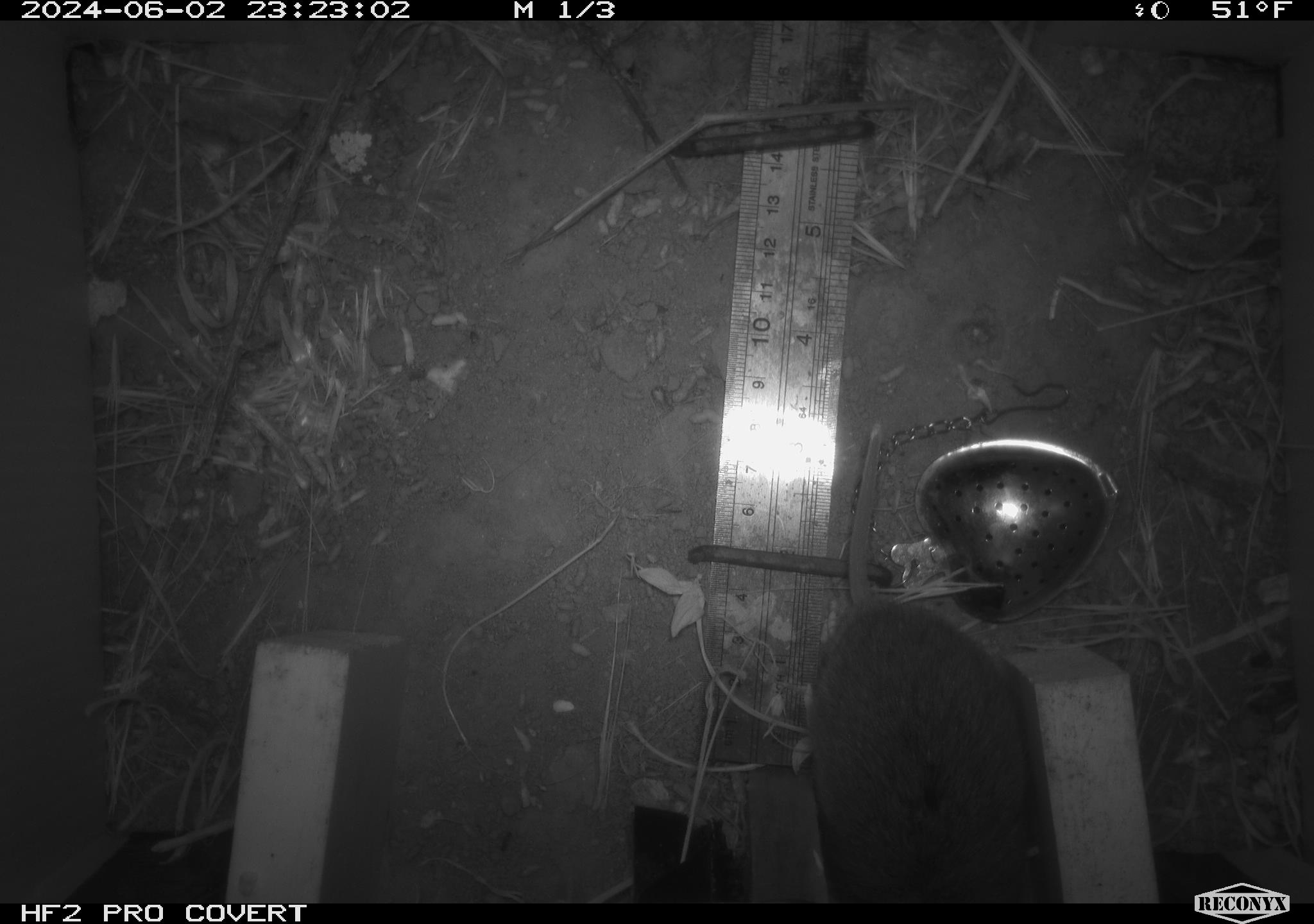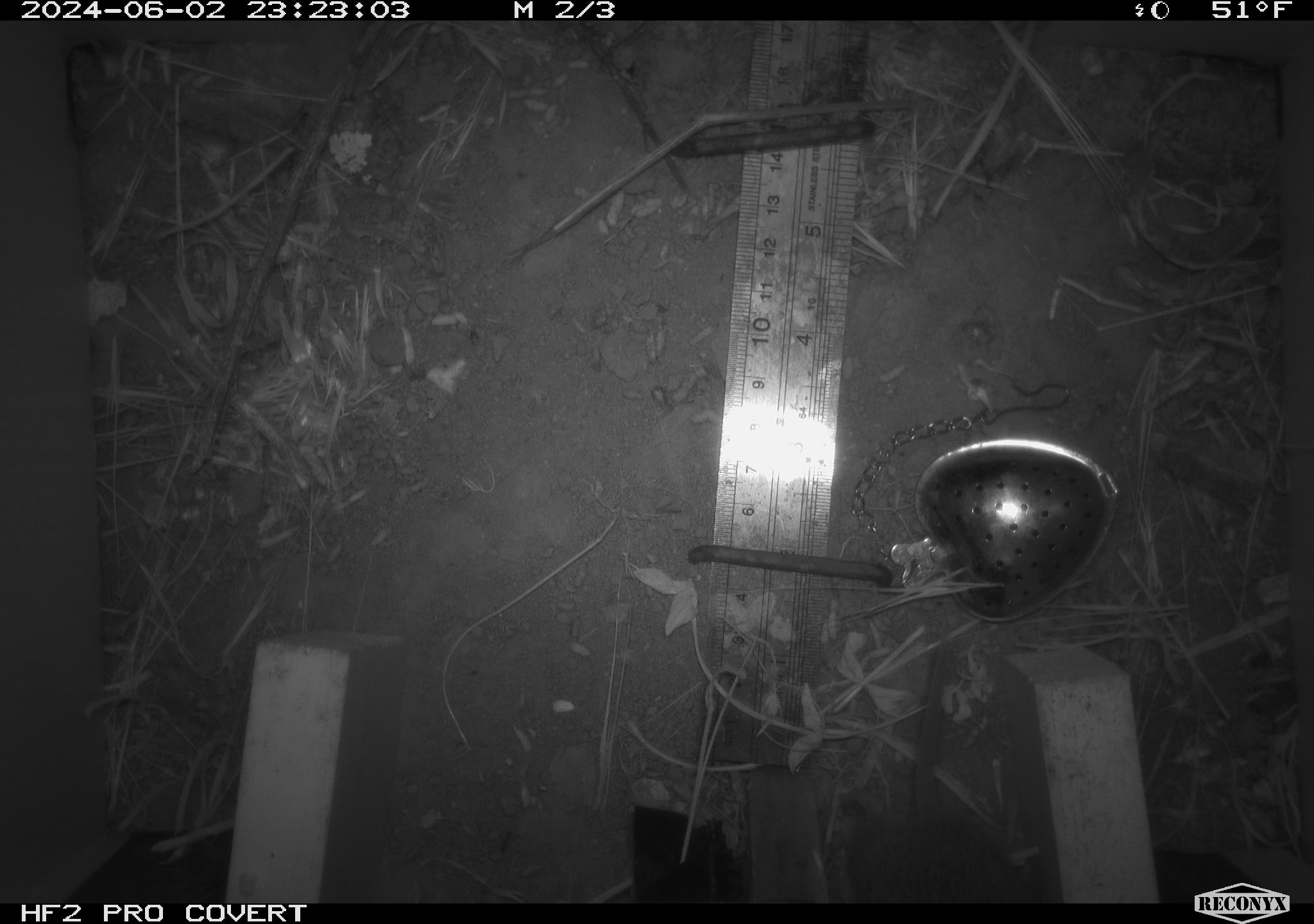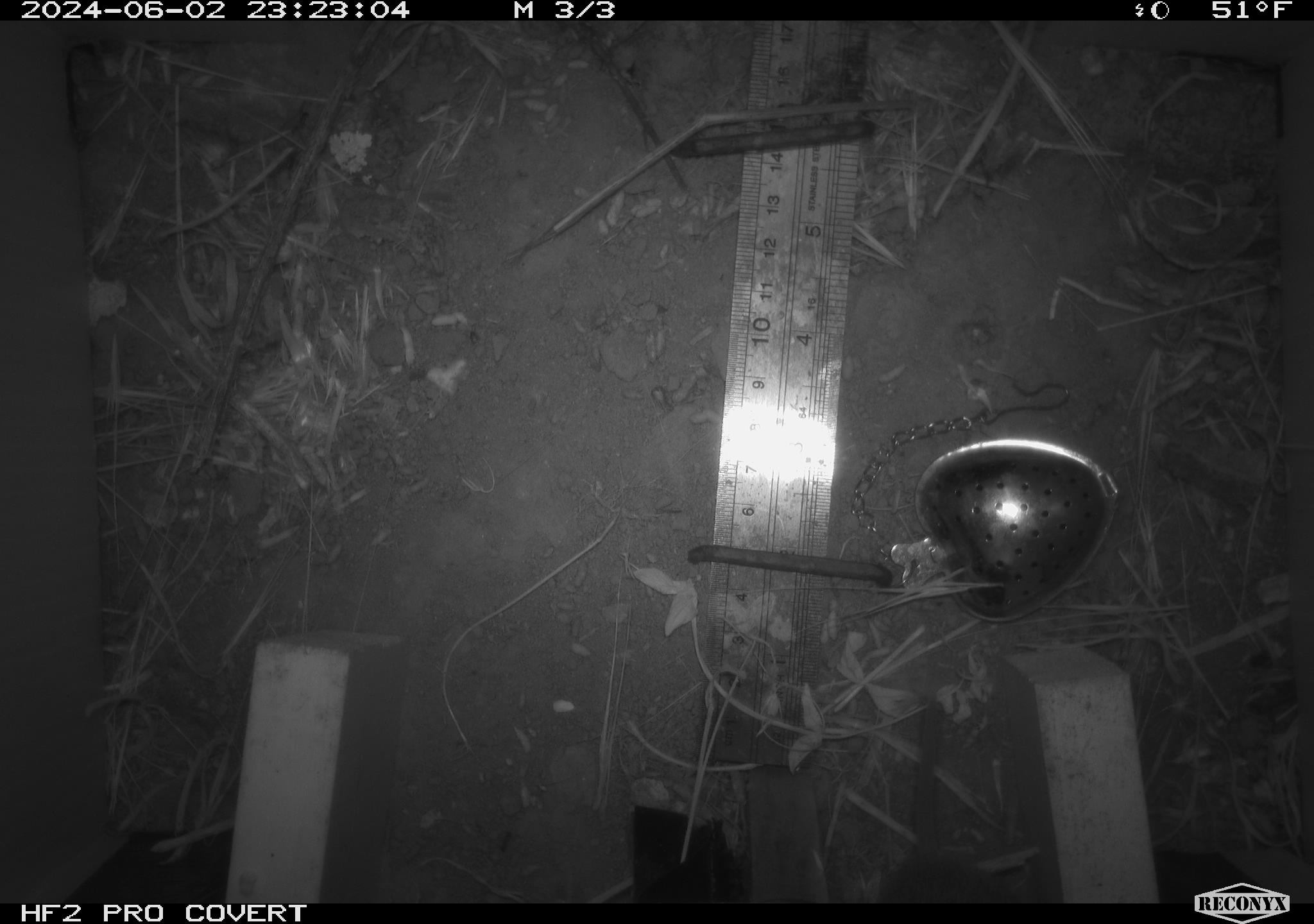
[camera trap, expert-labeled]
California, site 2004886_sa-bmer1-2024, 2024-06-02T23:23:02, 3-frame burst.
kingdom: Animalia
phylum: Chordata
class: Mammalia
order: Rodentia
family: Cricetidae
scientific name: Arvicolinae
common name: voles, lemmings, and muskrats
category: arvicolinae subfamily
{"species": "arvicolinae subfamily (voles, lemmings, and muskrats) (Arvicolinae)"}